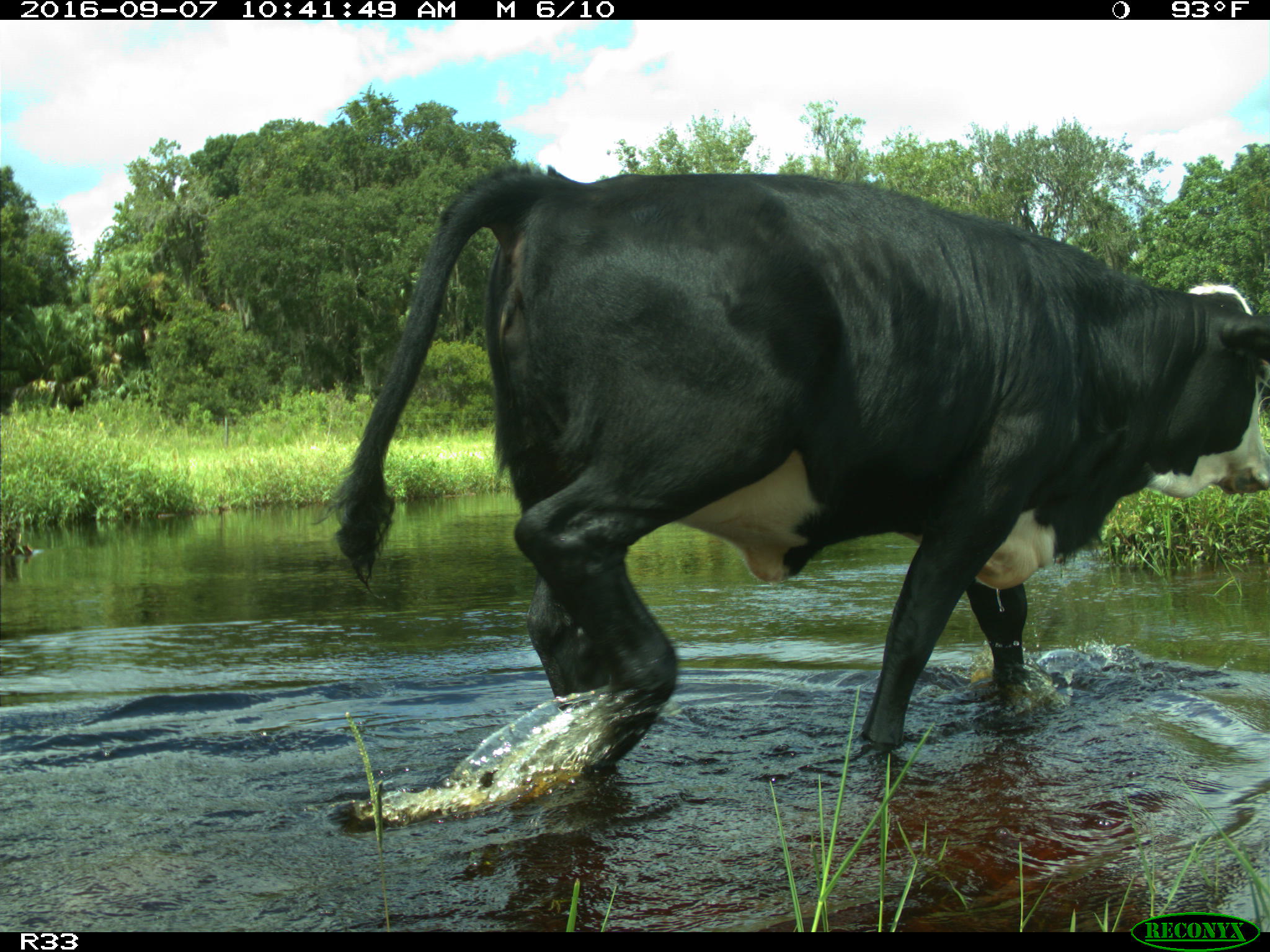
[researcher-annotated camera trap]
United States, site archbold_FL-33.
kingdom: Animalia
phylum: Chordata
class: Mammalia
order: Artiodactyla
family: Bovidae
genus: Bos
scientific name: Bos taurus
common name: domestic cow